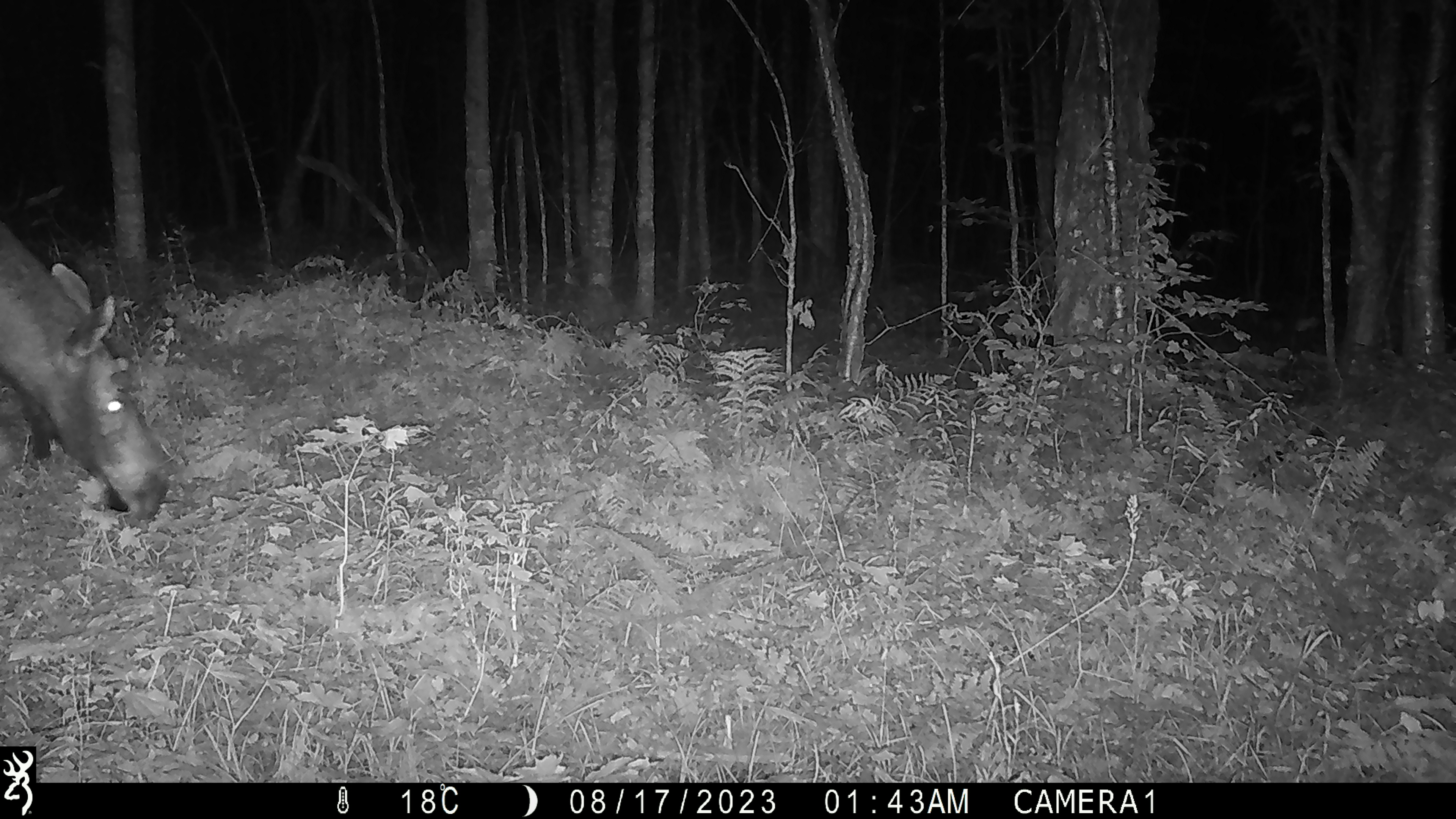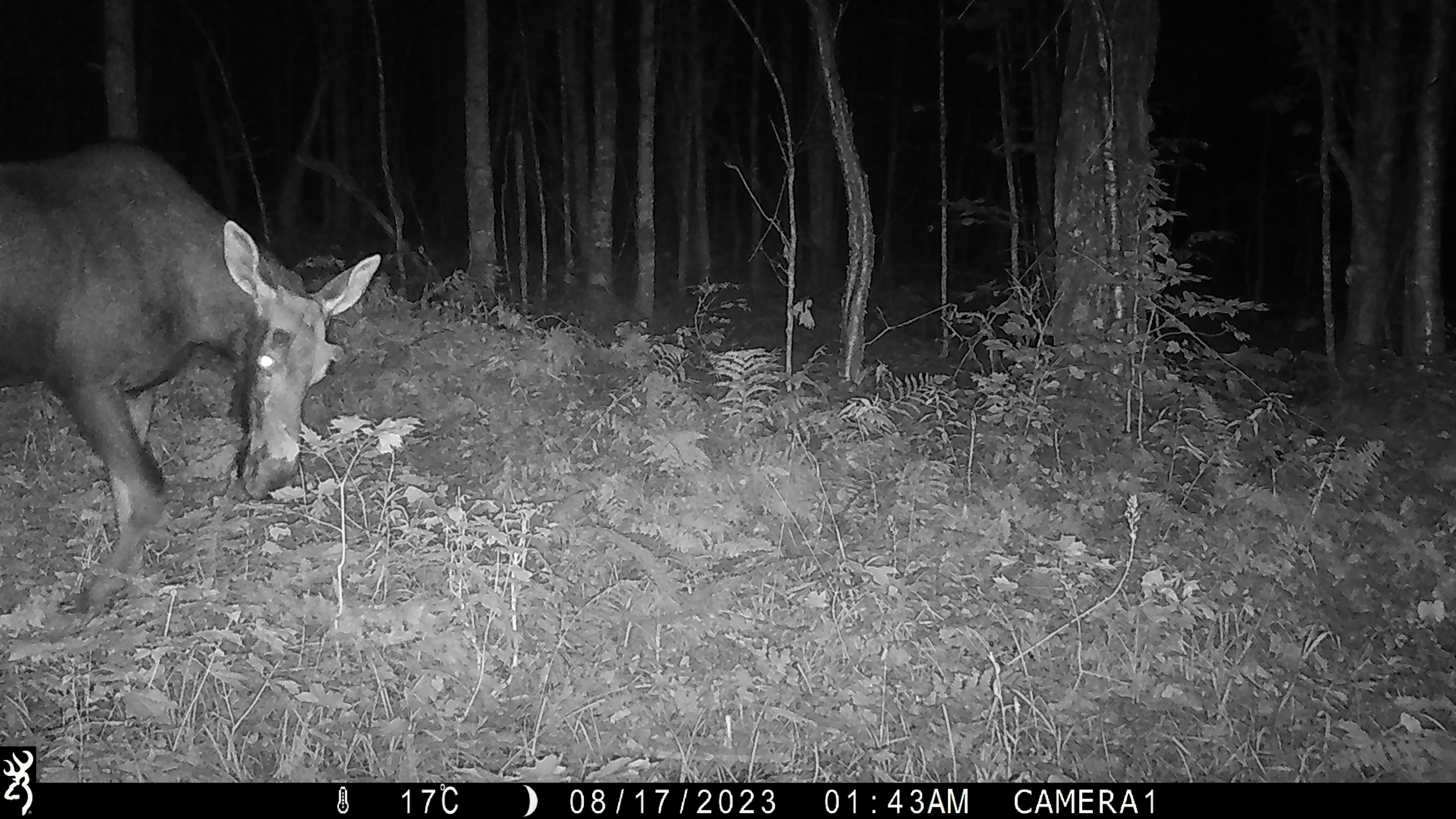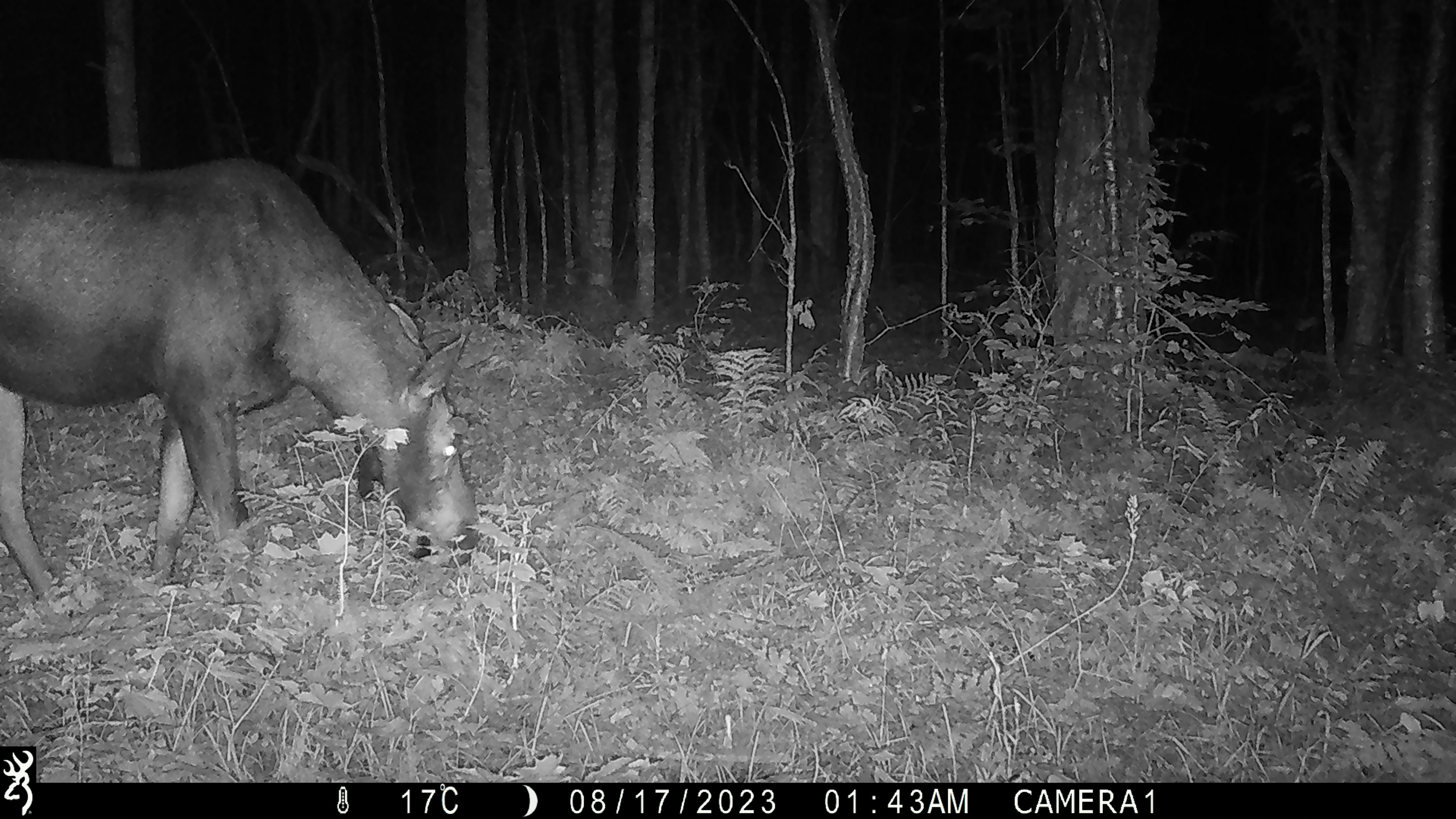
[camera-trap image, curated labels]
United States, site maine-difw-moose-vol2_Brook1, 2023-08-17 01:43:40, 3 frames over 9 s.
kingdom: Animalia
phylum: Chordata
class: Mammalia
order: Artiodactyla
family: Cervidae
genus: Alces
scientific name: Alces alces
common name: moose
Moose (Alces alces).